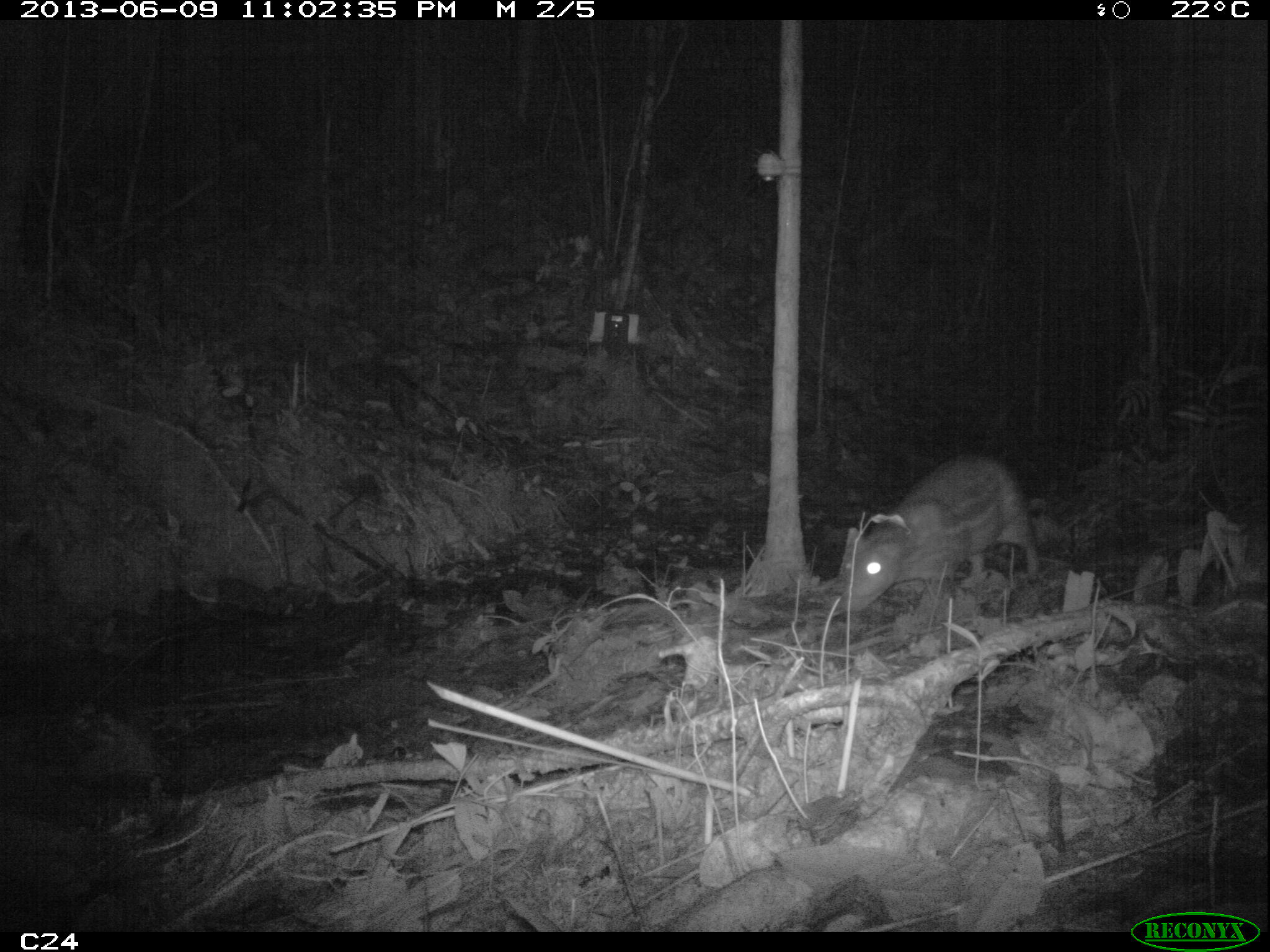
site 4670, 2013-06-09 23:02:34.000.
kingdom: Animalia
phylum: Chordata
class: Mammalia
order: Rodentia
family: Cuniculidae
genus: Cuniculus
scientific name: Cuniculus paca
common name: spotted paca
Cuniculus paca (spotted paca), count 1, age adult.